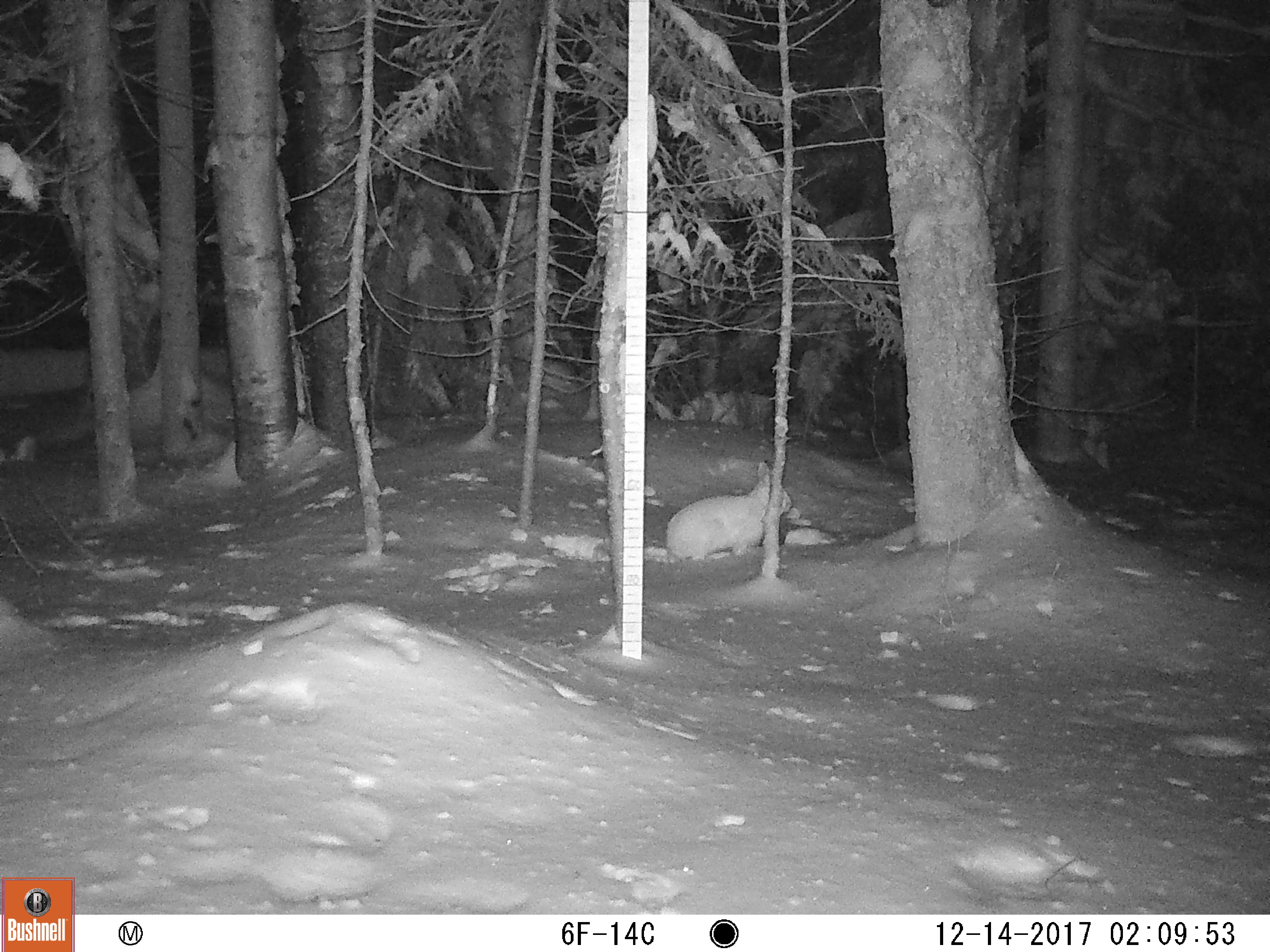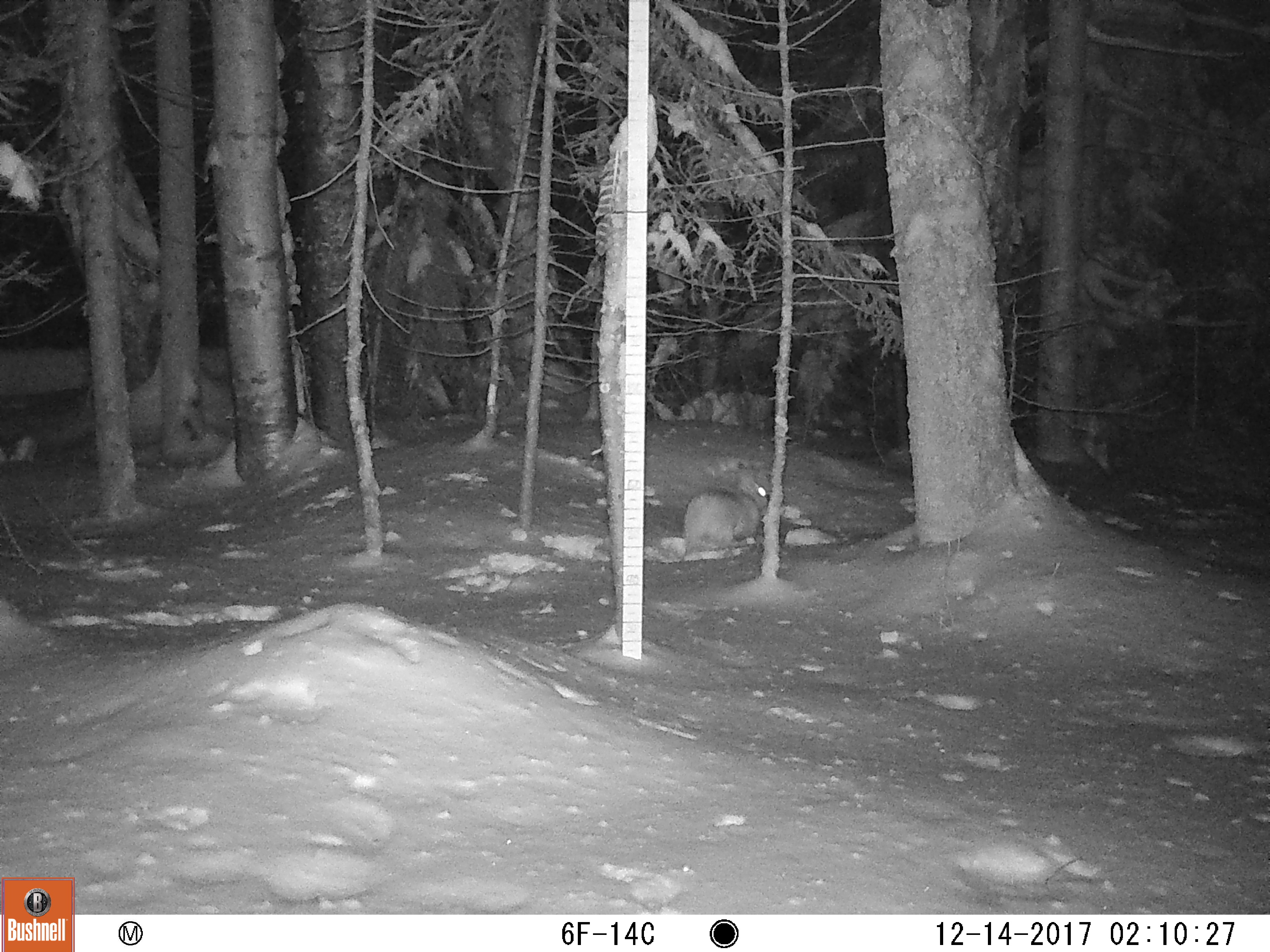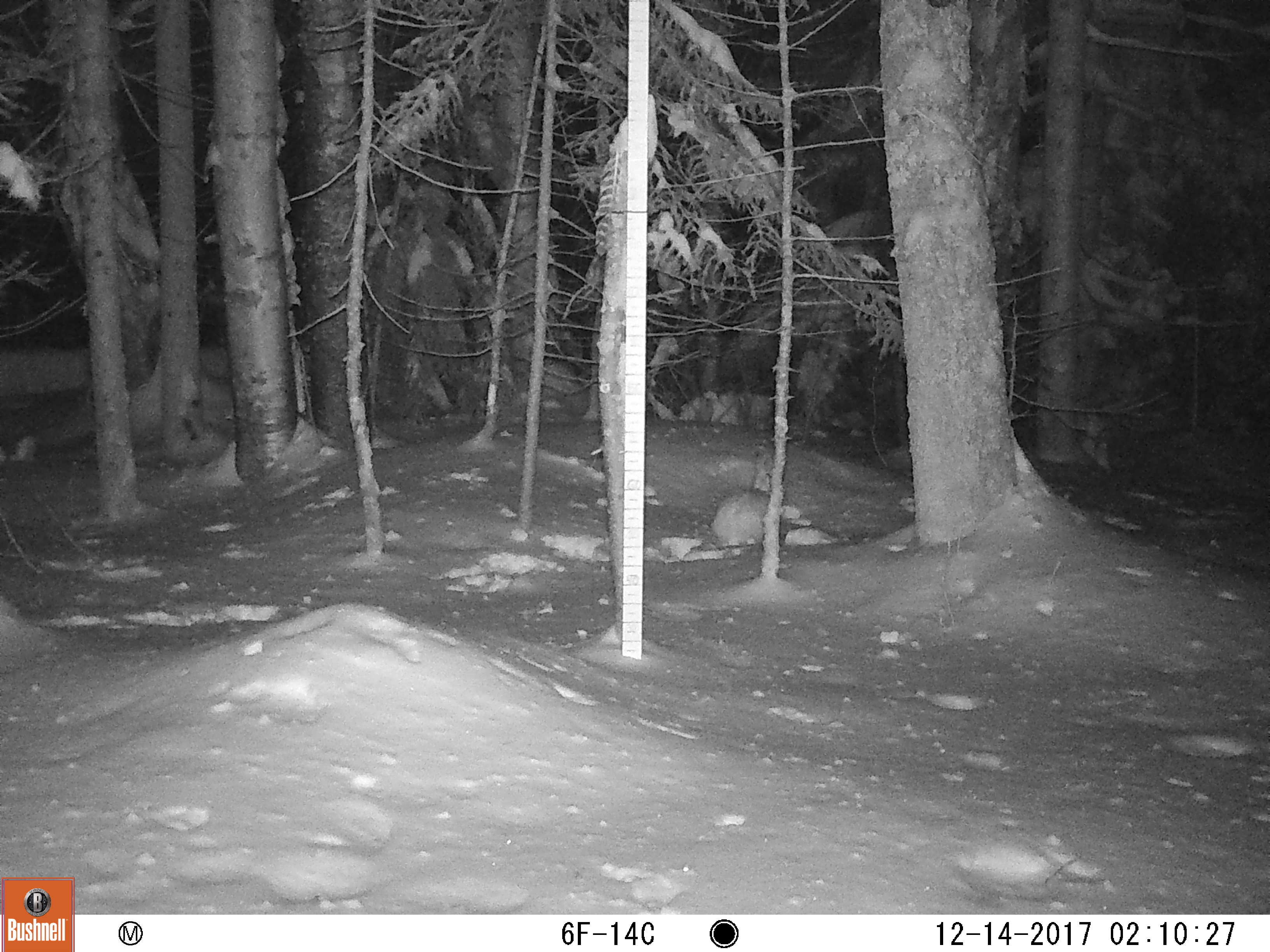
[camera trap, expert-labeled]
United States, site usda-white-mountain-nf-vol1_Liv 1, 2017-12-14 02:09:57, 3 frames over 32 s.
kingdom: Animalia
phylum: Chordata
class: Mammalia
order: Lagomorpha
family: Leporidae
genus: Lepus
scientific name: Lepus americanus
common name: snowshoe hare